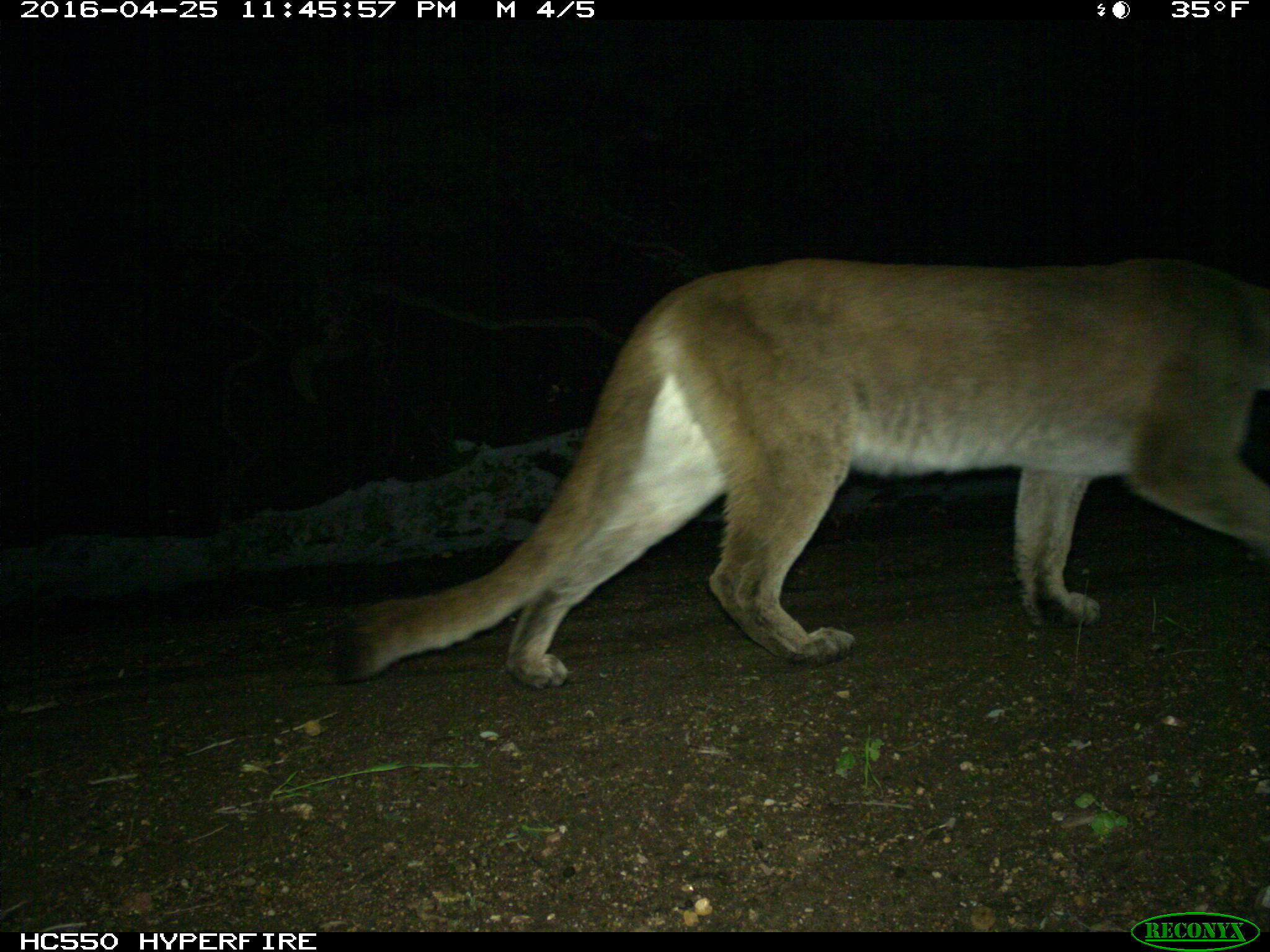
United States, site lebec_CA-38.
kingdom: Animalia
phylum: Chordata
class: Mammalia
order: Carnivora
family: Felidae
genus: Puma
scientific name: Puma concolor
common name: mountain lion